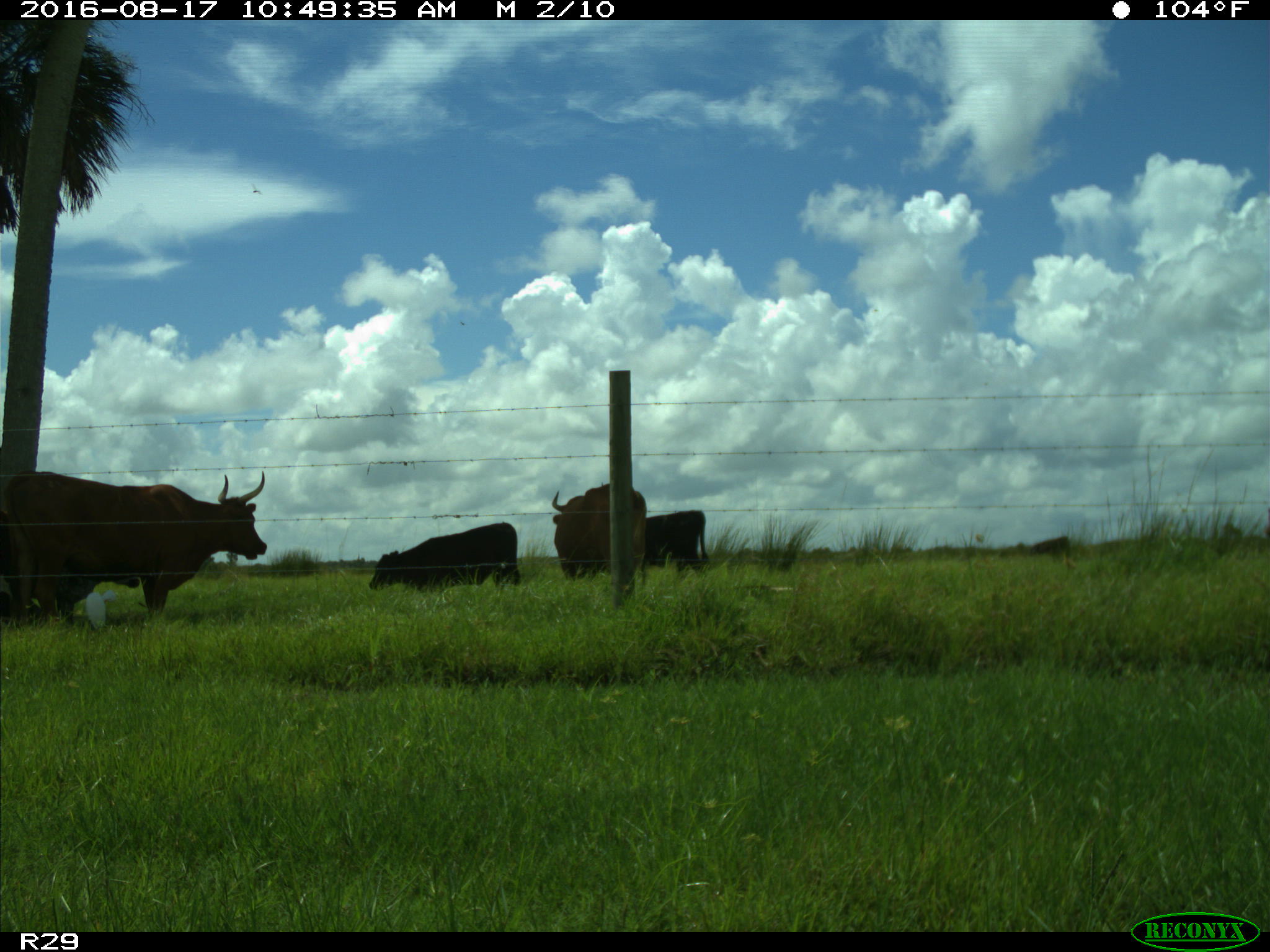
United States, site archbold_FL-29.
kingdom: Animalia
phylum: Chordata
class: Mammalia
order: Artiodactyla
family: Bovidae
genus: Bos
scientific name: Bos taurus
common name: domestic cow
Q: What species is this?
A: Bos taurus (domestic cow).